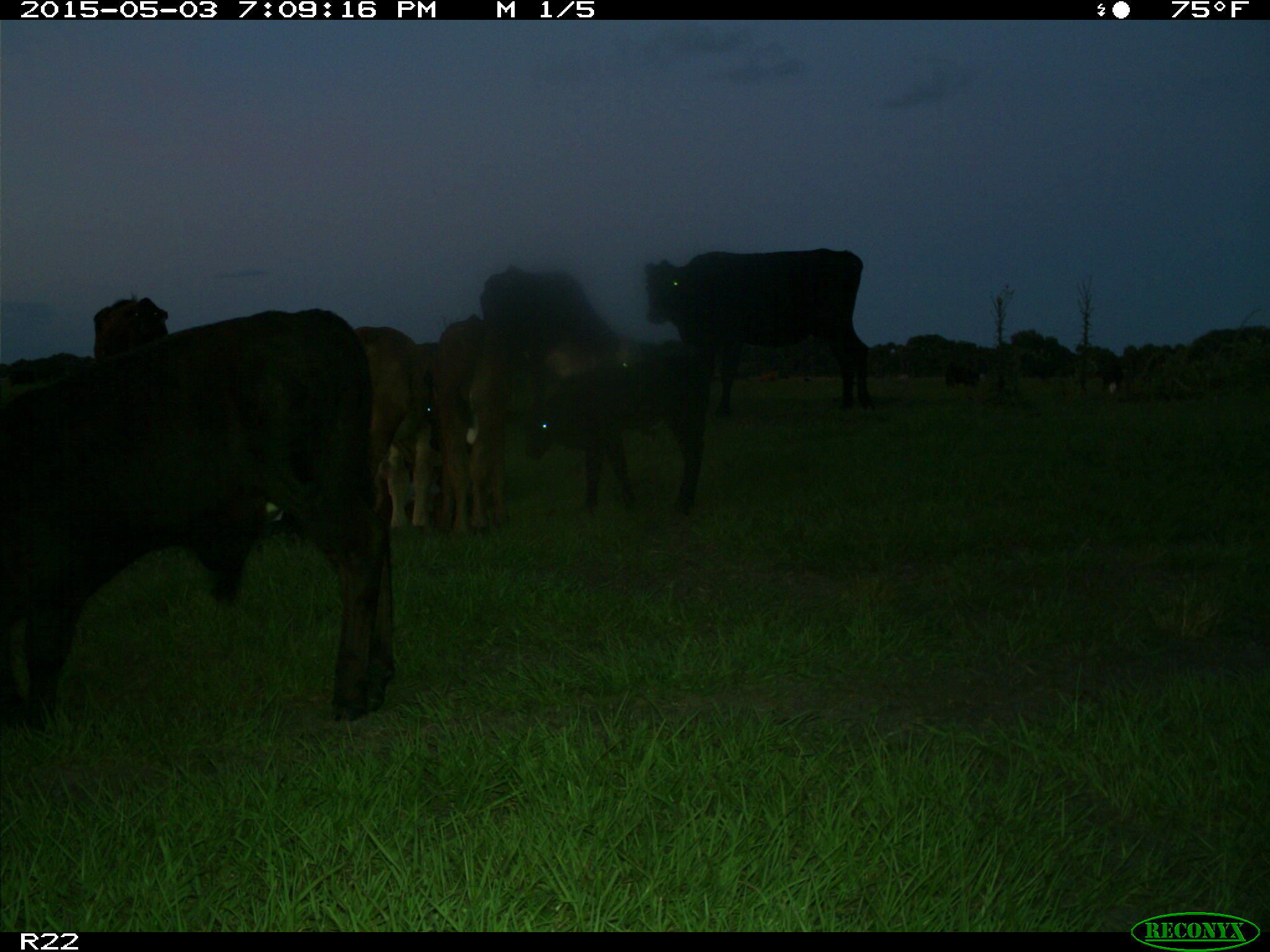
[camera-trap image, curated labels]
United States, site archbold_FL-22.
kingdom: Animalia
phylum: Chordata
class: Mammalia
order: Artiodactyla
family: Bovidae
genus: Bos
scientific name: Bos taurus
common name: domestic cow